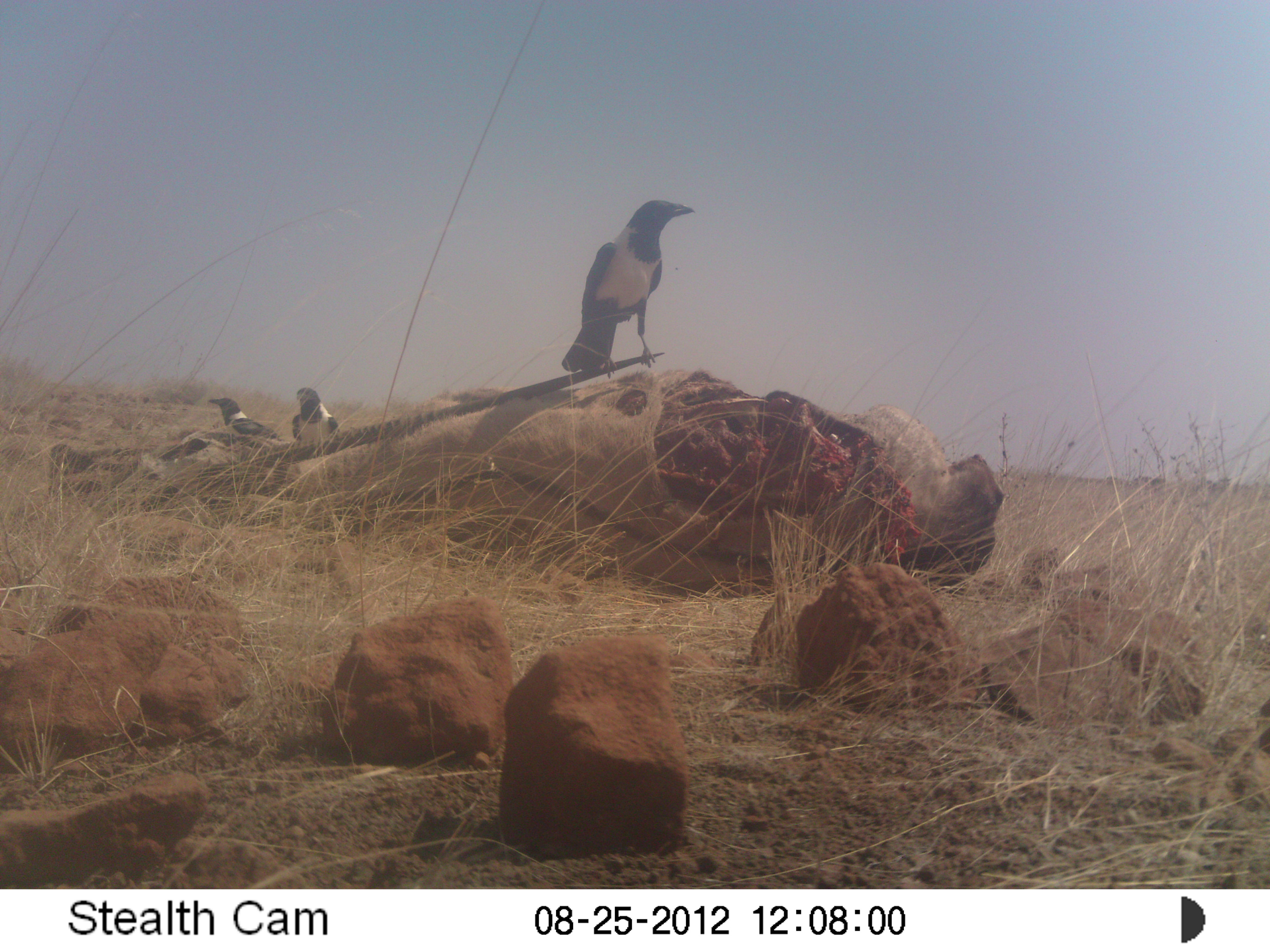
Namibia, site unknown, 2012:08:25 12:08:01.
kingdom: Animalia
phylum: Chordata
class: Aves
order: Passeriformes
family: Corvidae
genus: Corvus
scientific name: Corvus albus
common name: pied crow